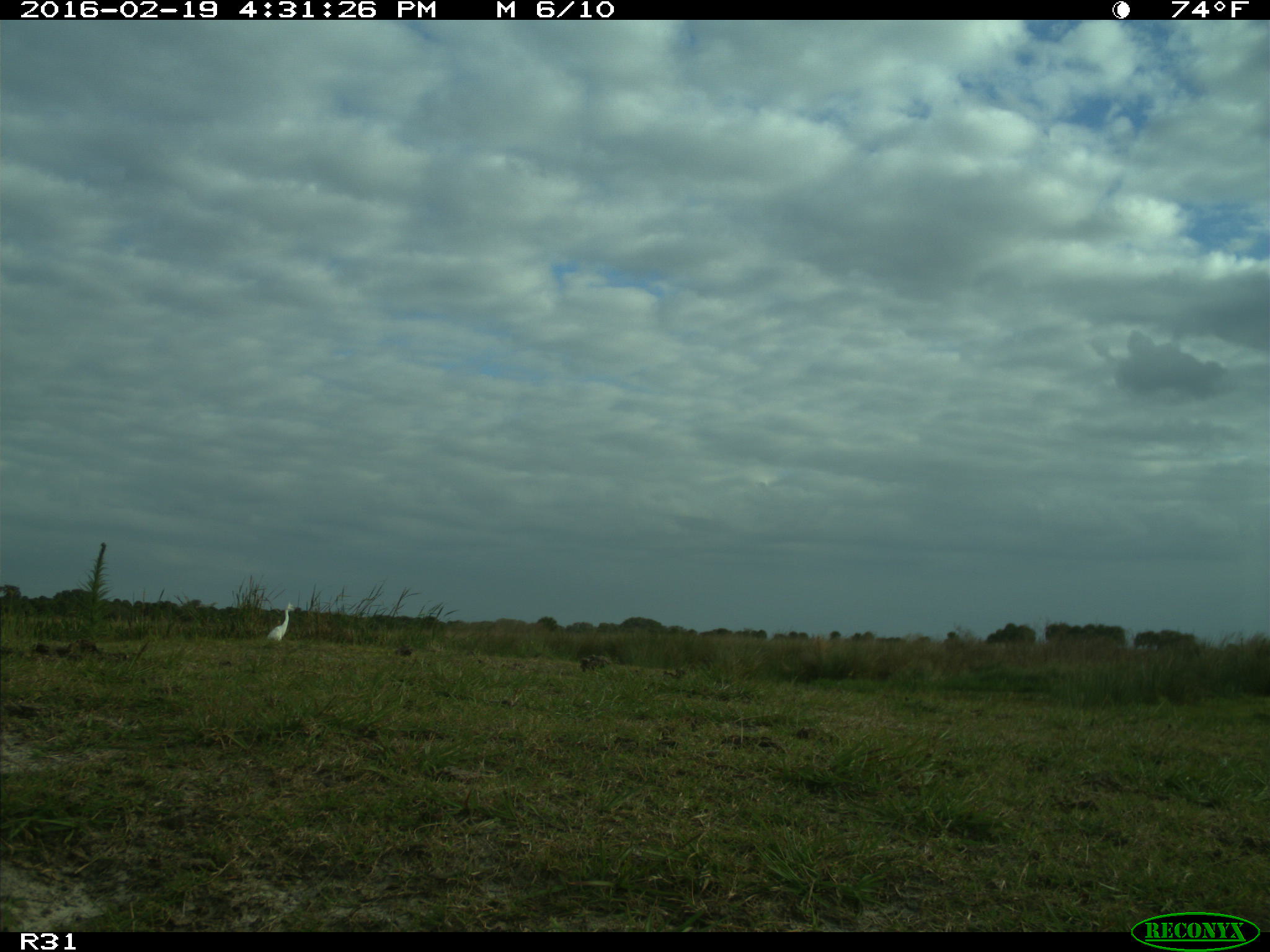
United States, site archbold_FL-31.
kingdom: Animalia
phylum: Chordata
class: Aves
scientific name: Aves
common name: birds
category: unidentified bird